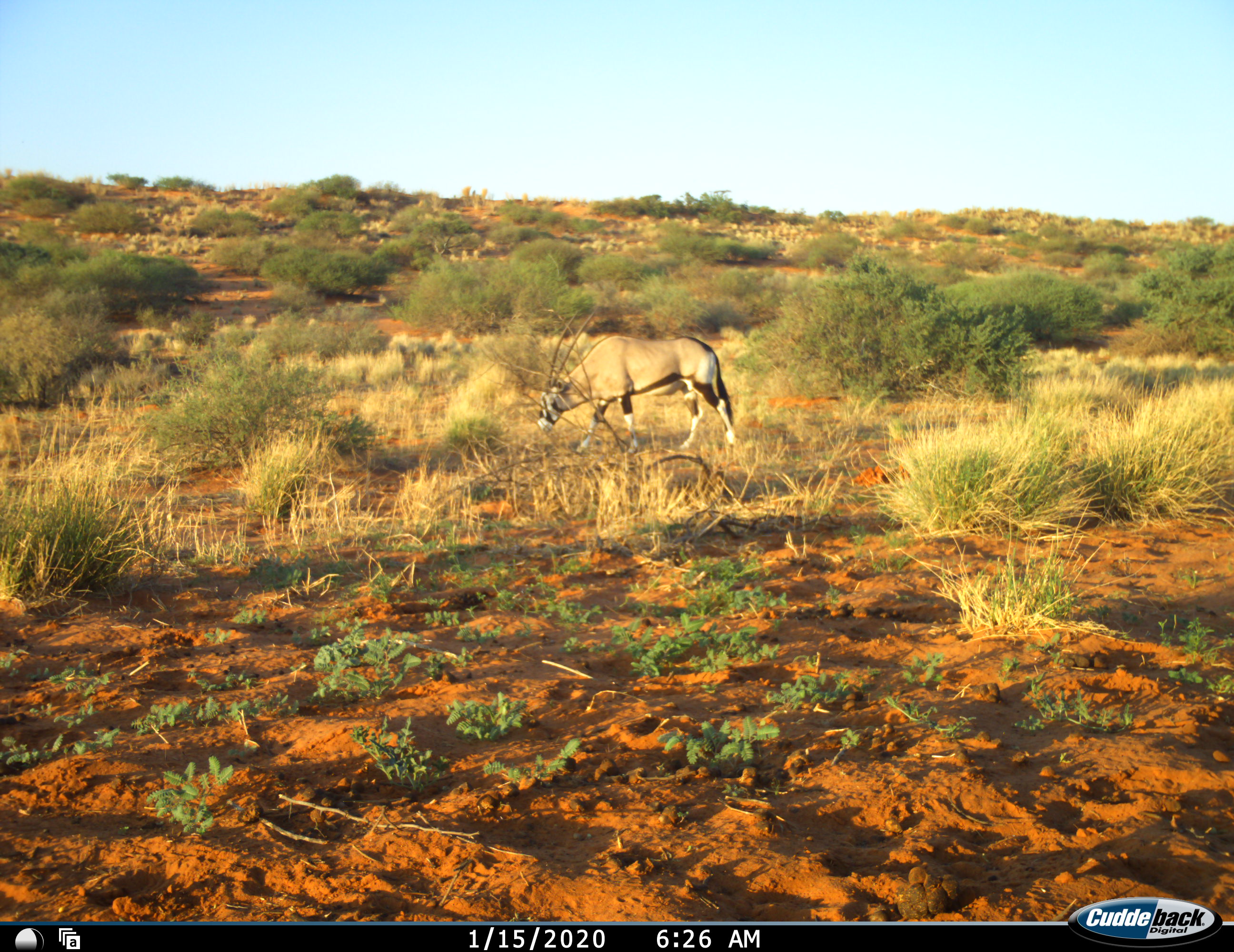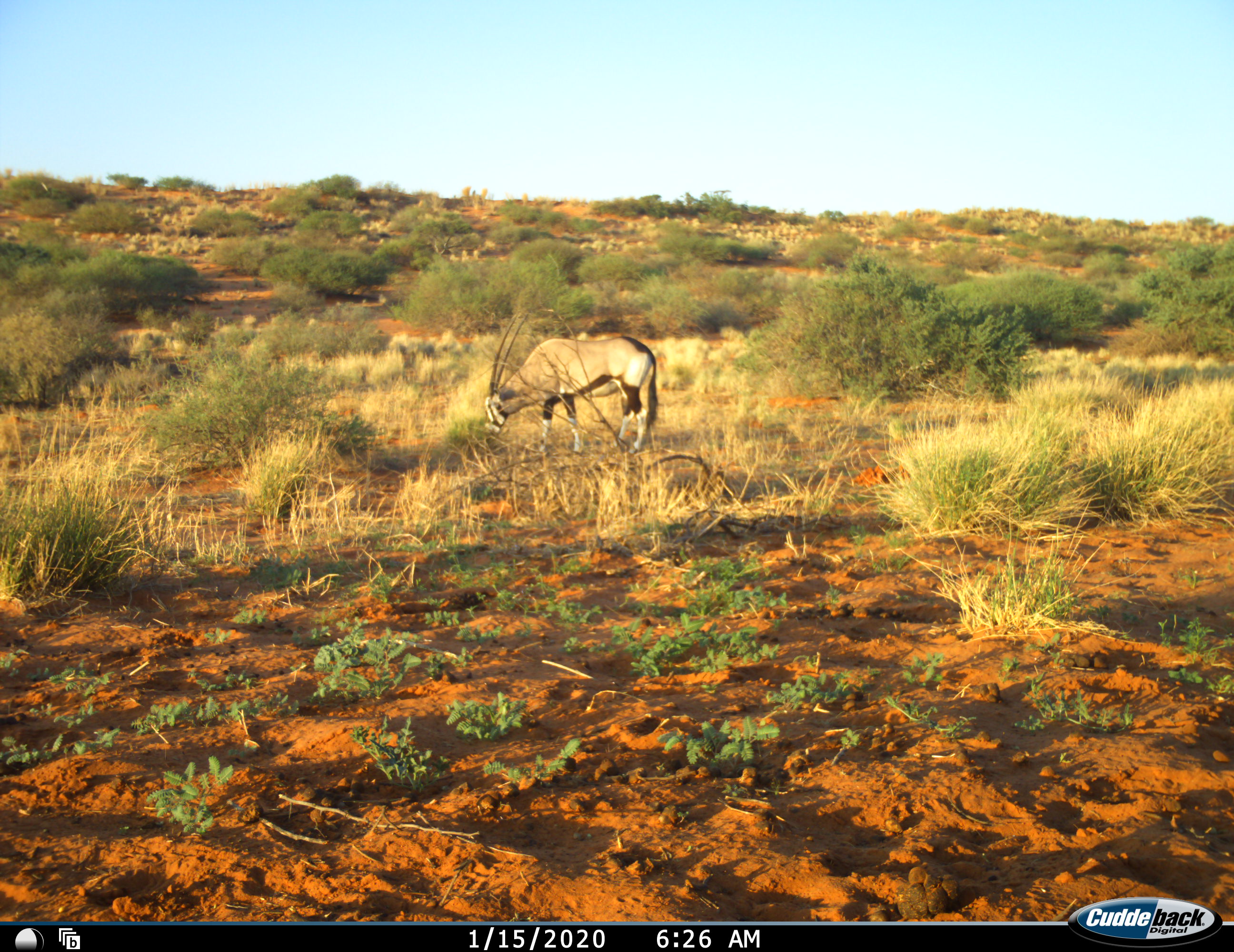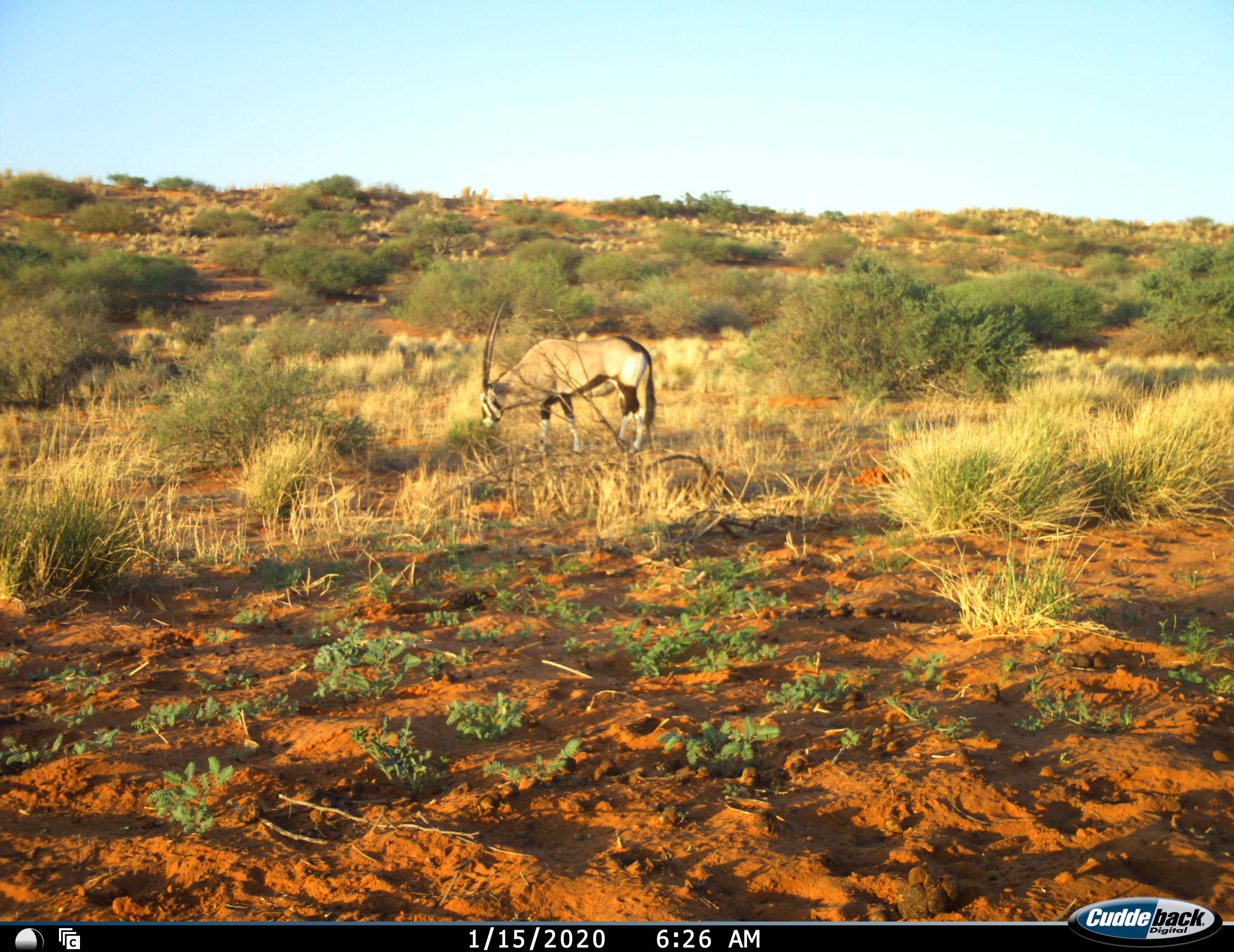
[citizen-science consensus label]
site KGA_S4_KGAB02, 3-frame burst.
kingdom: Animalia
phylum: Chordata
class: Mammalia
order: Artiodactyla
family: Bovidae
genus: Oryx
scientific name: Oryx gazella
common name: gemsbok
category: oryx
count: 1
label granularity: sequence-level